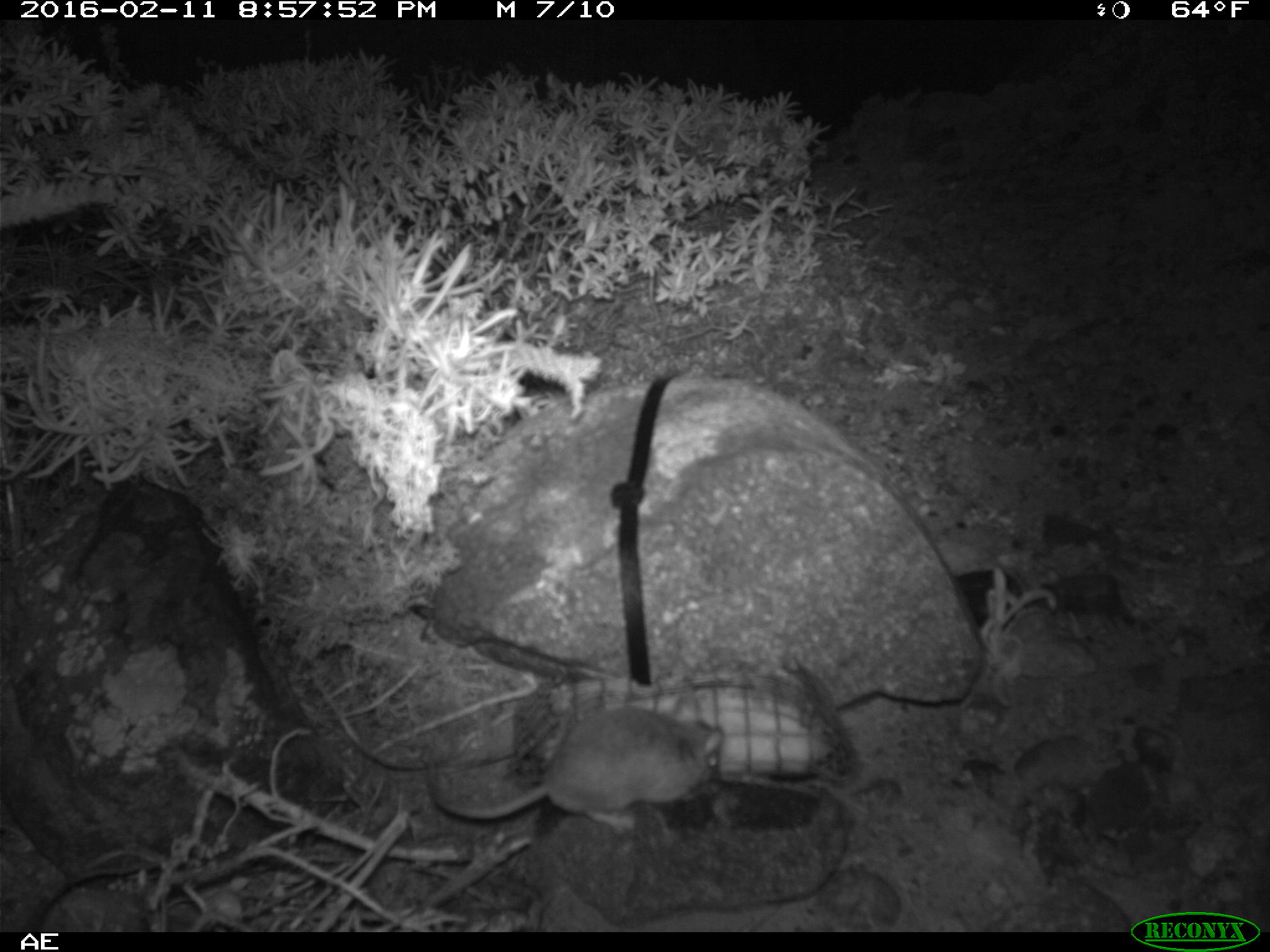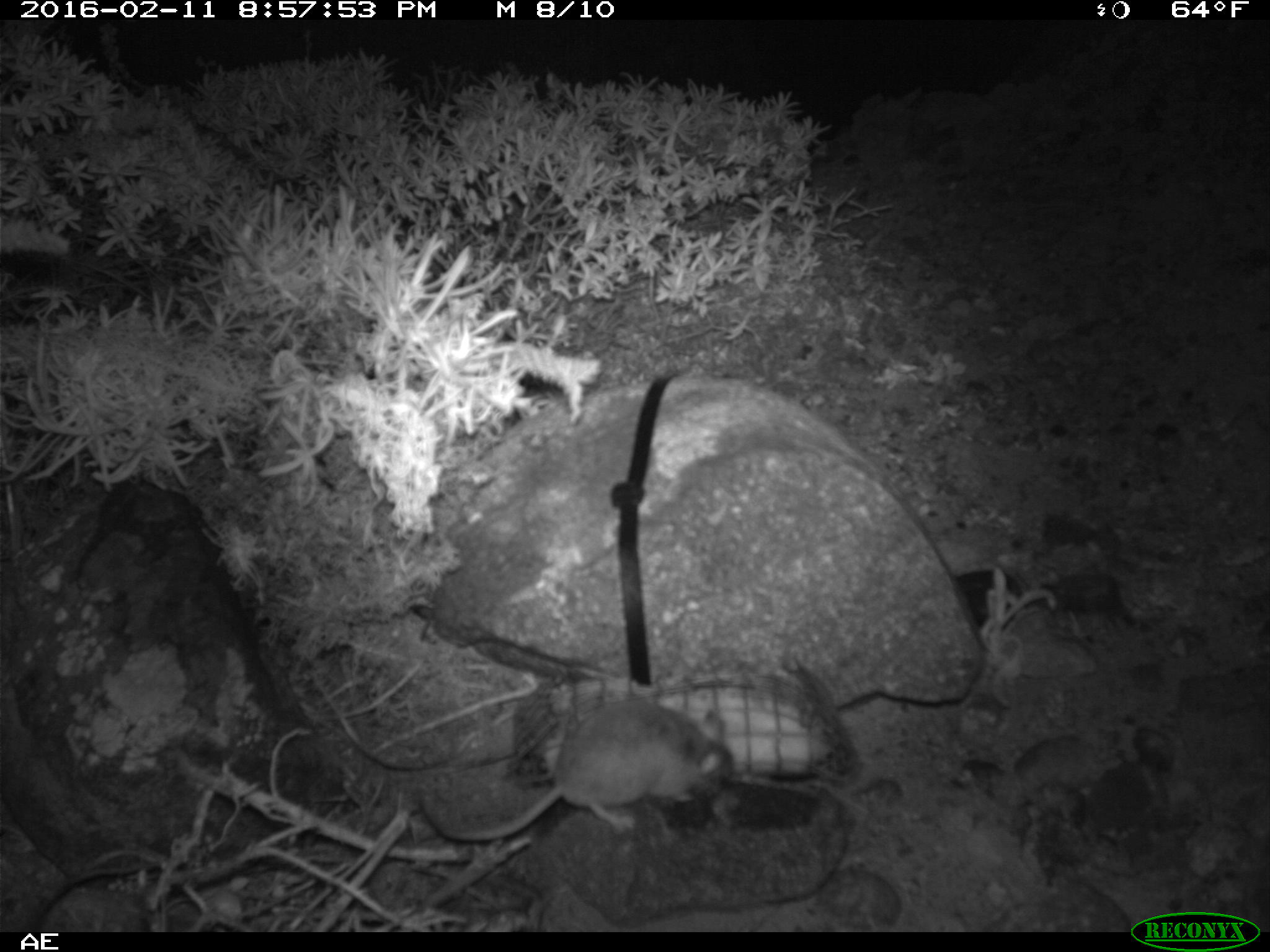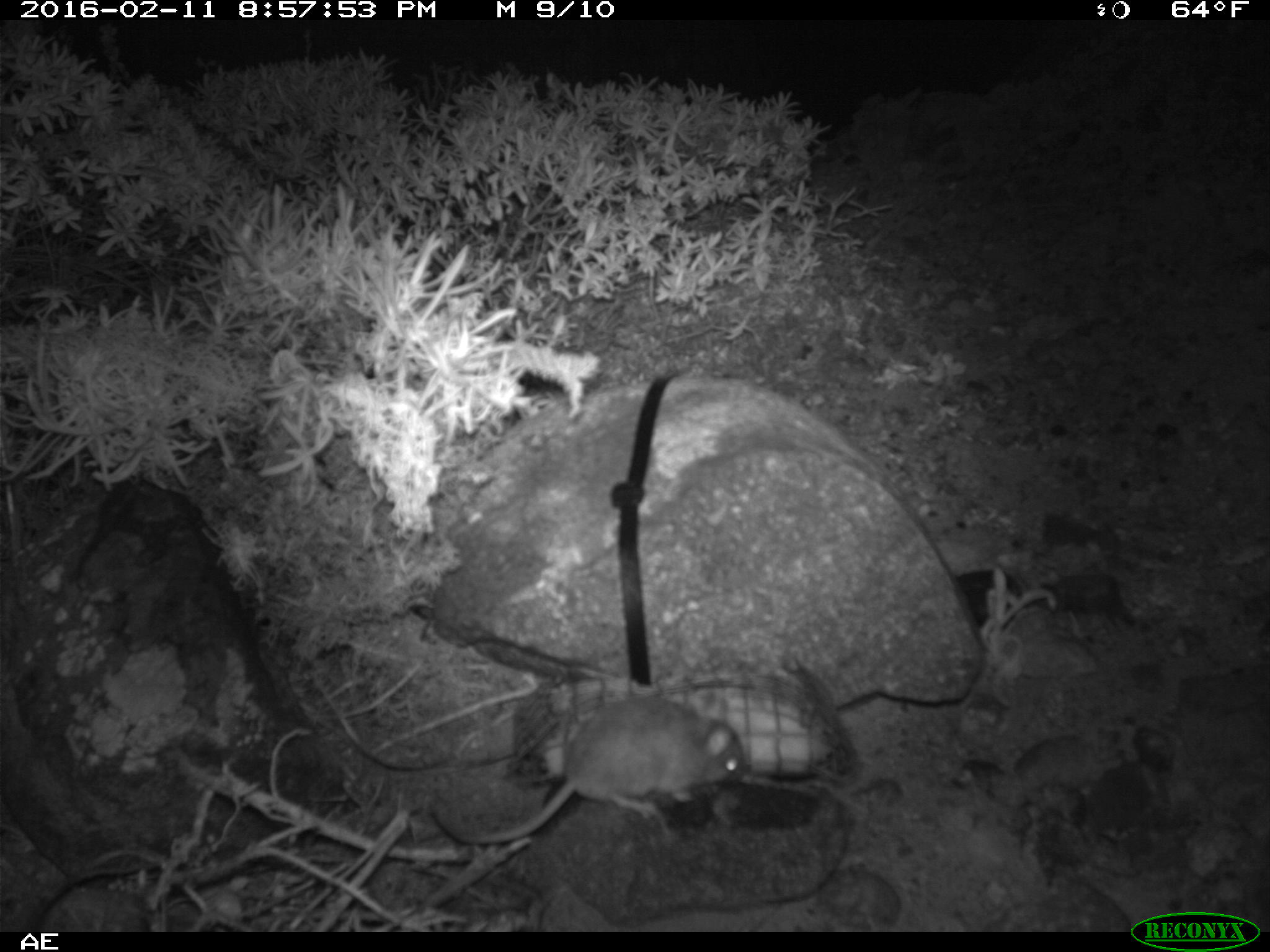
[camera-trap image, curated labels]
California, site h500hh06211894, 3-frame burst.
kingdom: Animalia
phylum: Chordata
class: Mammalia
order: Rodentia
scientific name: Rodentia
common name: rodent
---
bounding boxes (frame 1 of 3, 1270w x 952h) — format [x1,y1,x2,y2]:
rodent: [422,707,722,831]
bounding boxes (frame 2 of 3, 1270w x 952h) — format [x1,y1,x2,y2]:
rodent: [418,700,732,840]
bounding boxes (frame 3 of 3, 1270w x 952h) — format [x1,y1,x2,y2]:
rodent: [428,694,745,847]